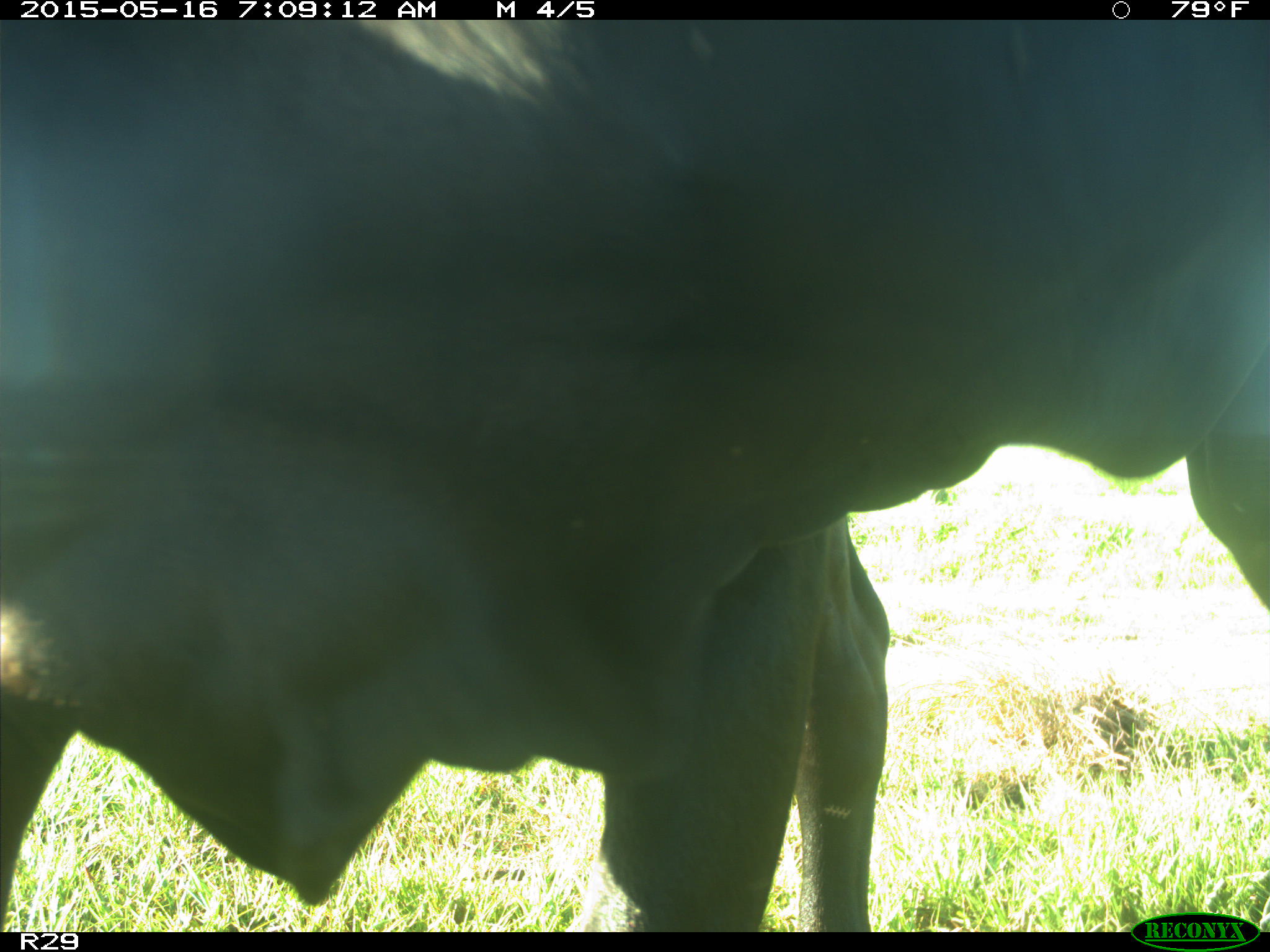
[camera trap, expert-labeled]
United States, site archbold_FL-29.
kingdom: Animalia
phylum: Chordata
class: Mammalia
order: Artiodactyla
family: Bovidae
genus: Bos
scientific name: Bos taurus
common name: domestic cow